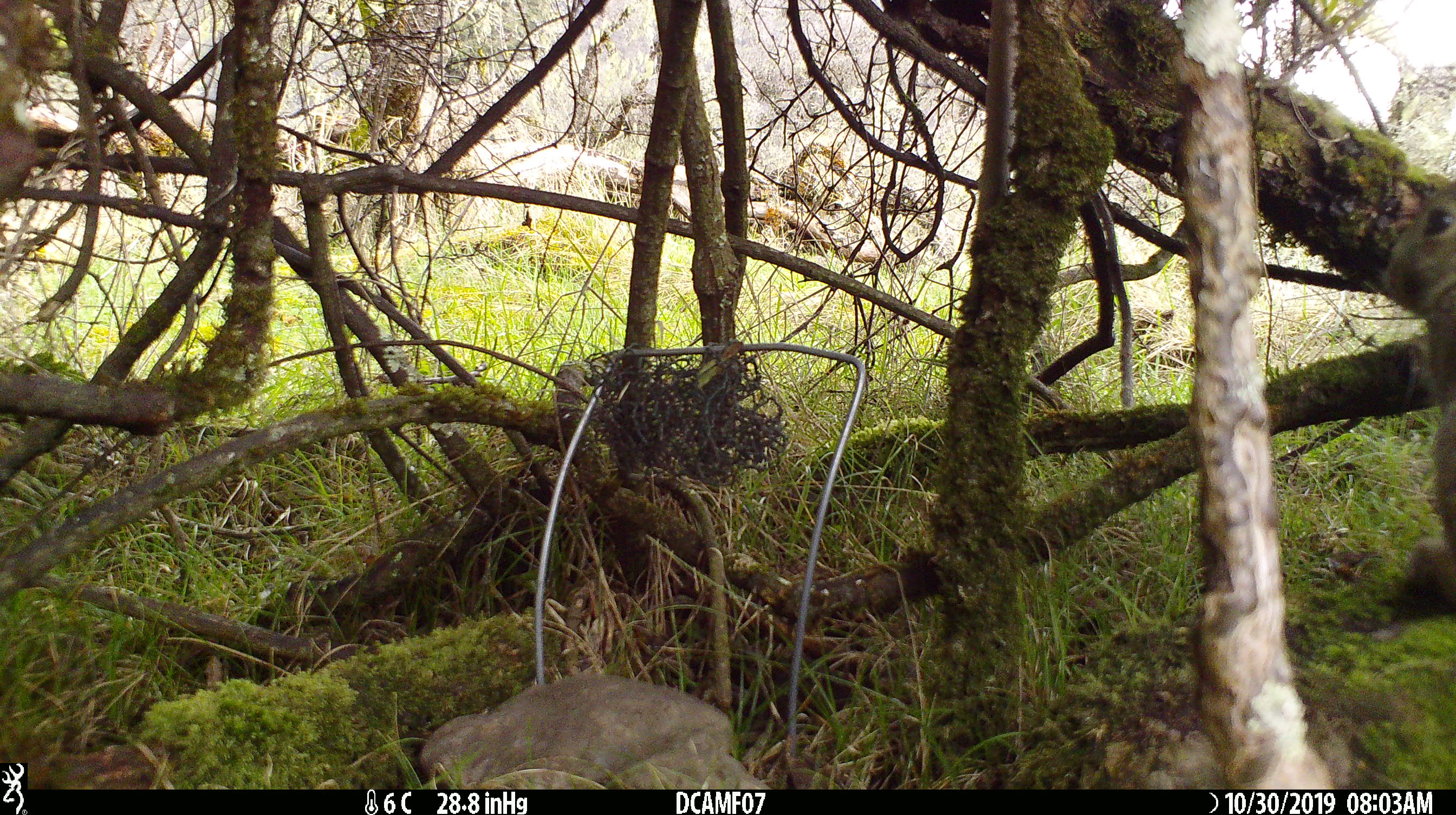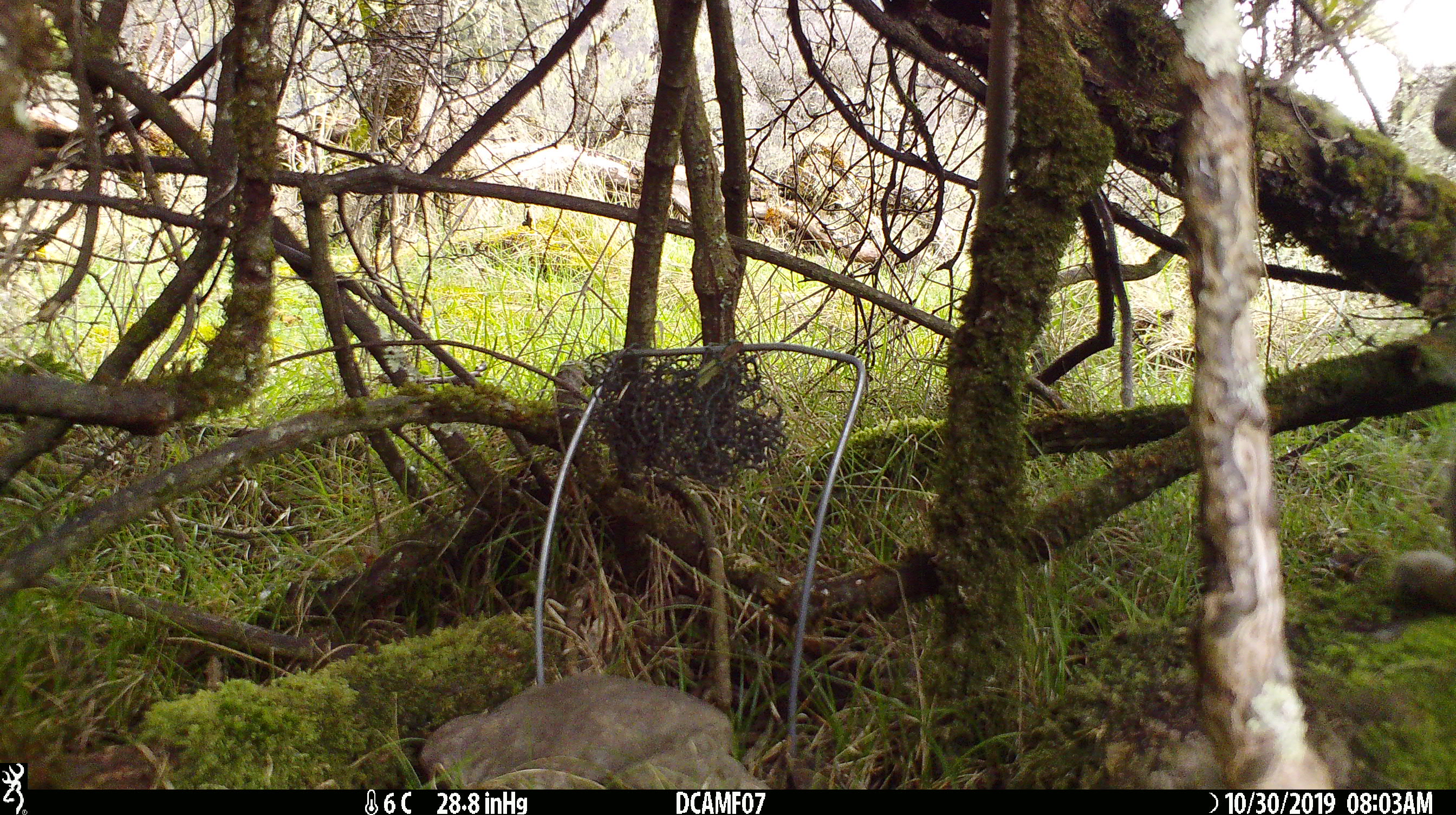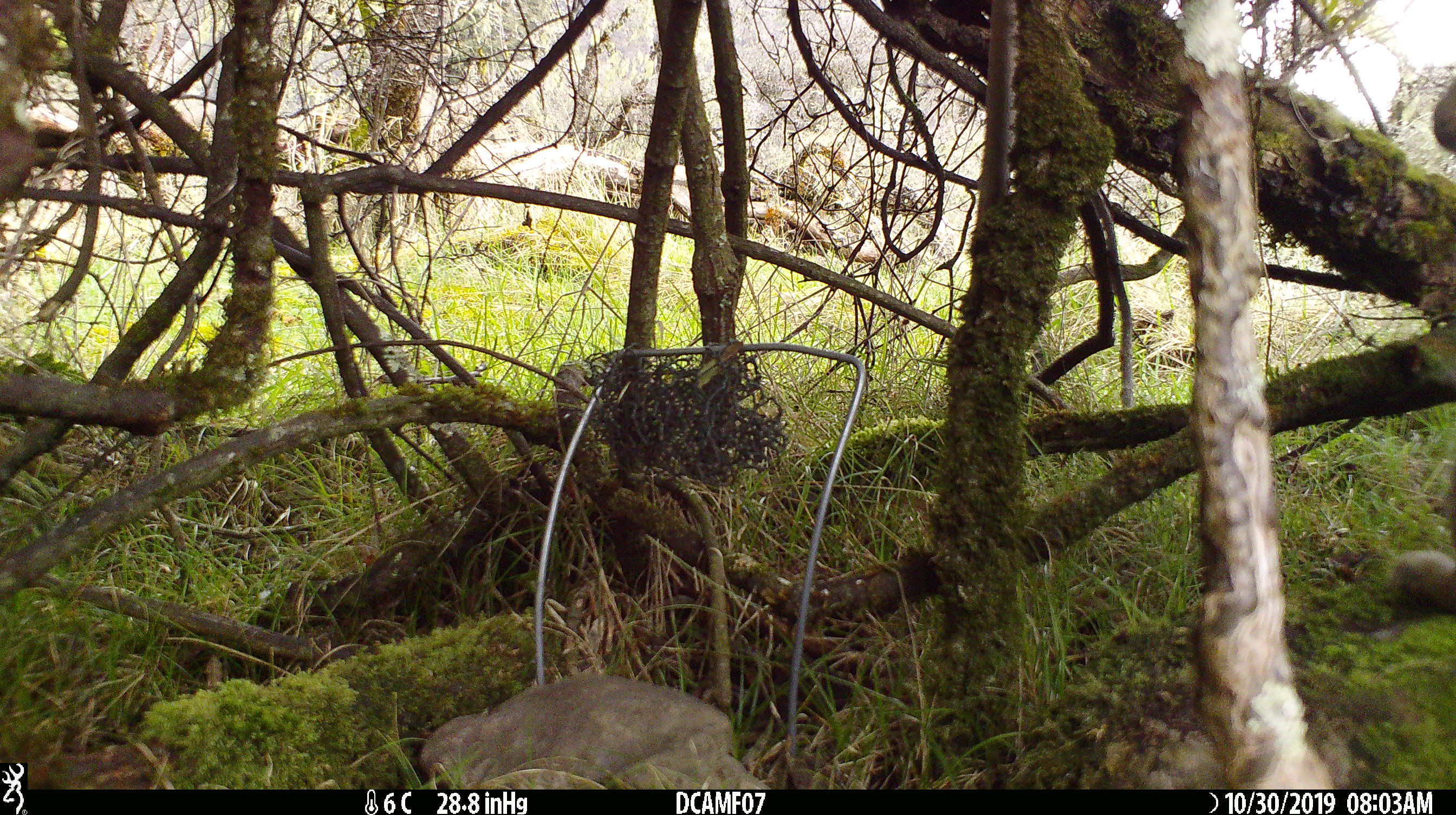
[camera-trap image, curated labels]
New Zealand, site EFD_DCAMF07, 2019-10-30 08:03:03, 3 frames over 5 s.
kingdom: Animalia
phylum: Chordata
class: Mammalia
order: Lagomorpha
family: Leporidae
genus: Oryctolagus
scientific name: Oryctolagus cuniculus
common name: european rabbit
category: rabbit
Rabbit (european rabbit) (Oryctolagus cuniculus).